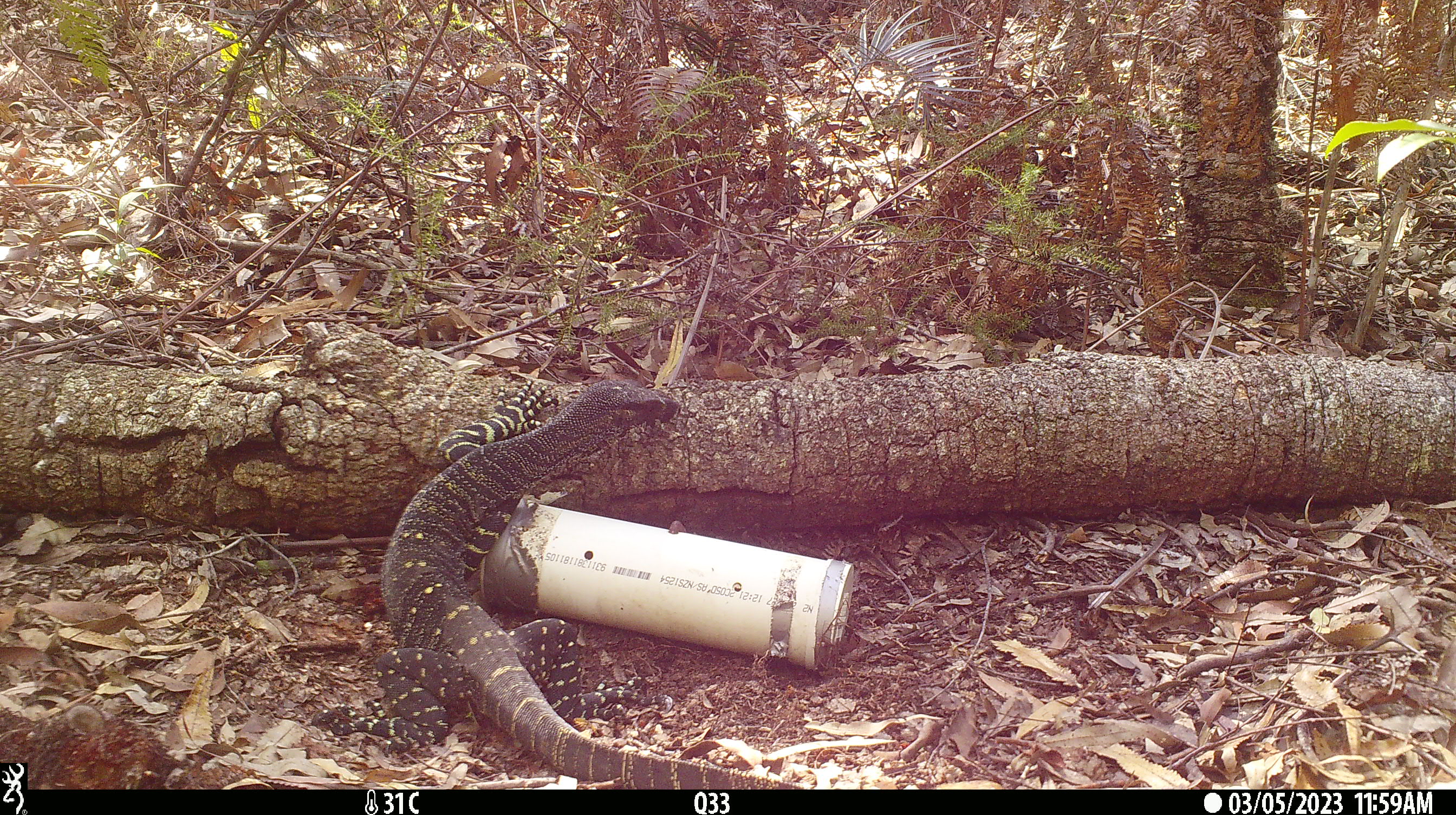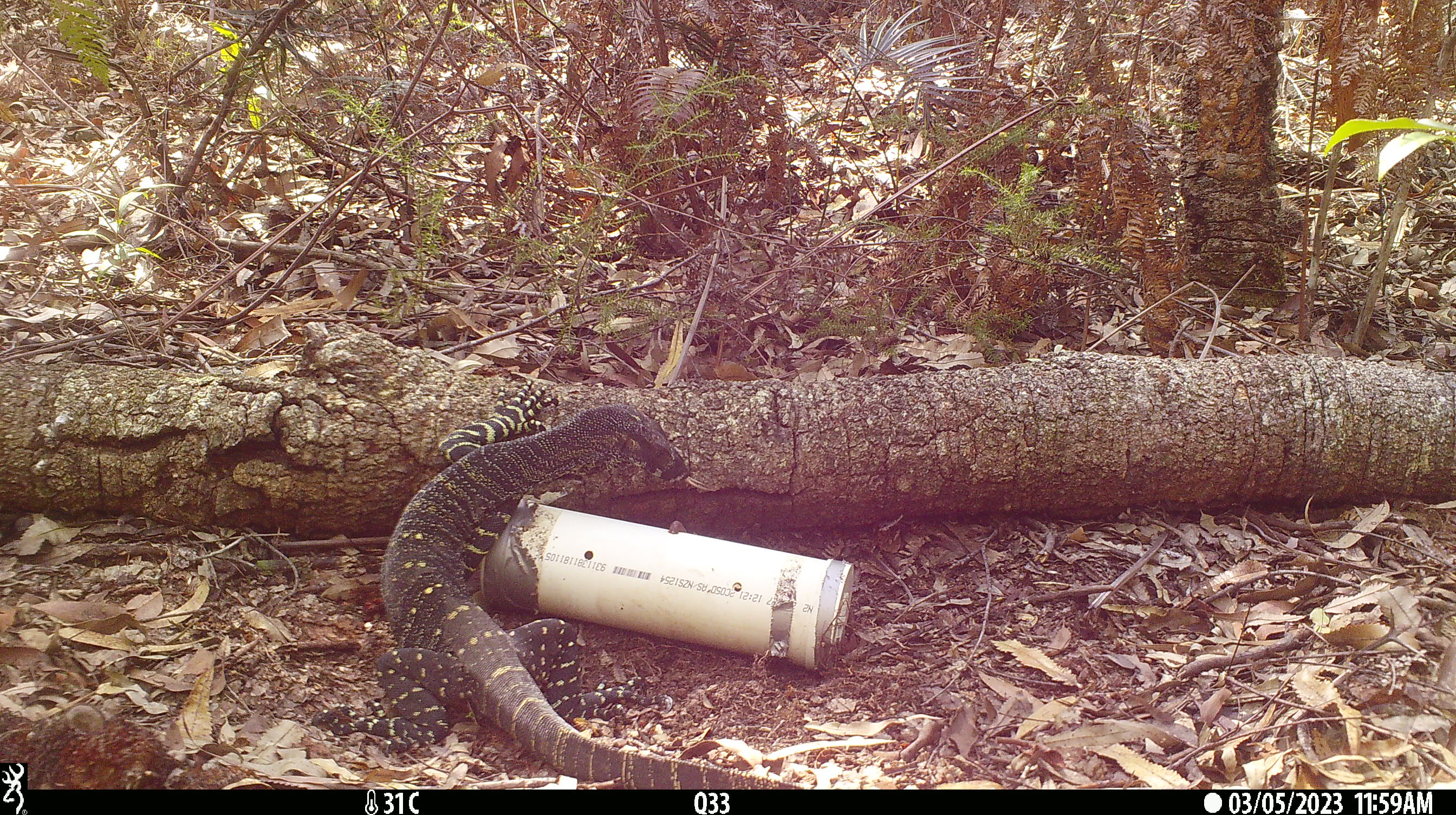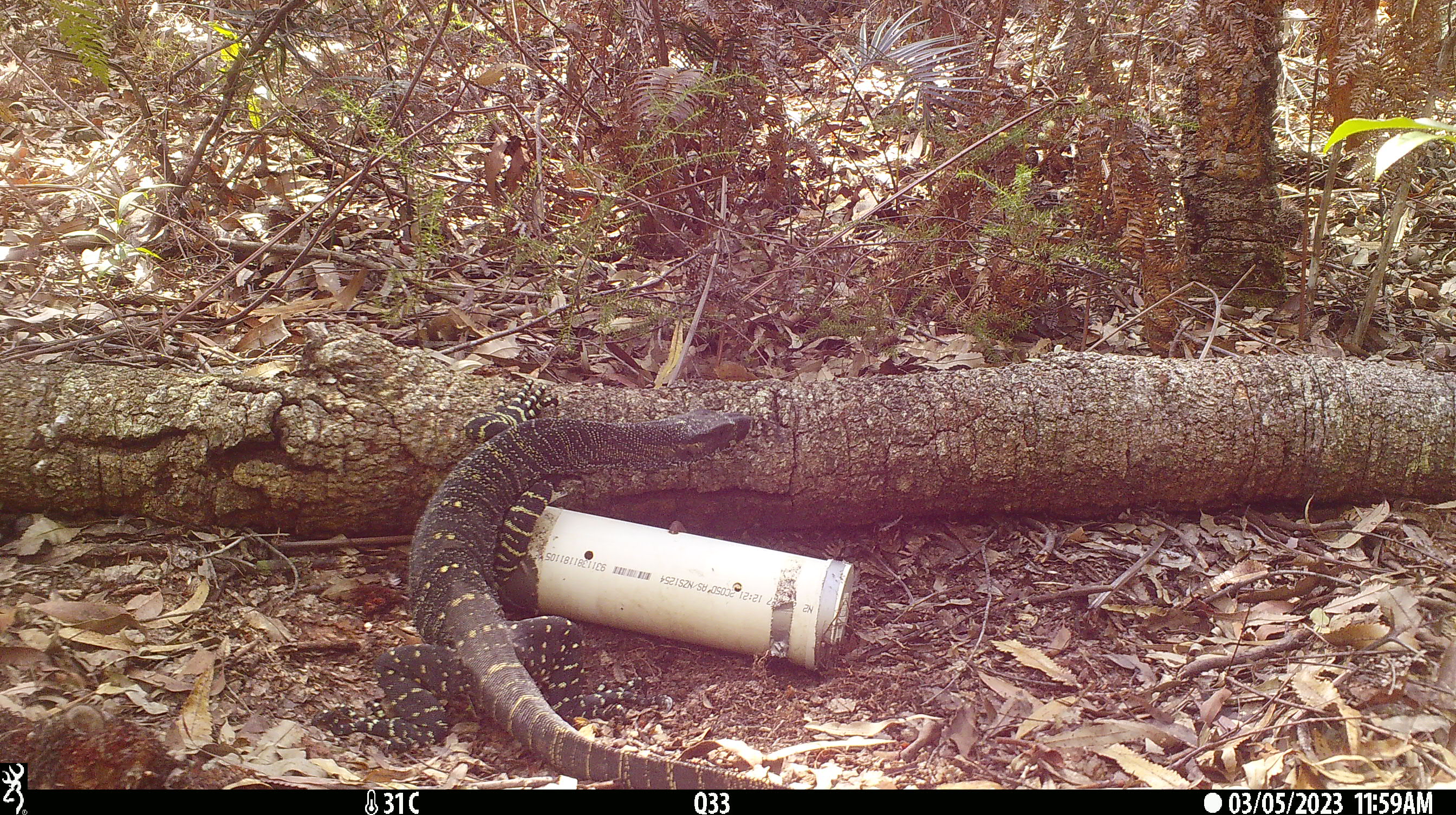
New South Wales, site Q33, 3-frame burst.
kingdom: Animalia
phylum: Chordata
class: Reptilia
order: Squamata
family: Varanidae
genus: Varanus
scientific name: Varanus varius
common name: lace monitor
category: goanna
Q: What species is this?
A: Goanna (lace monitor) (Varanus varius).